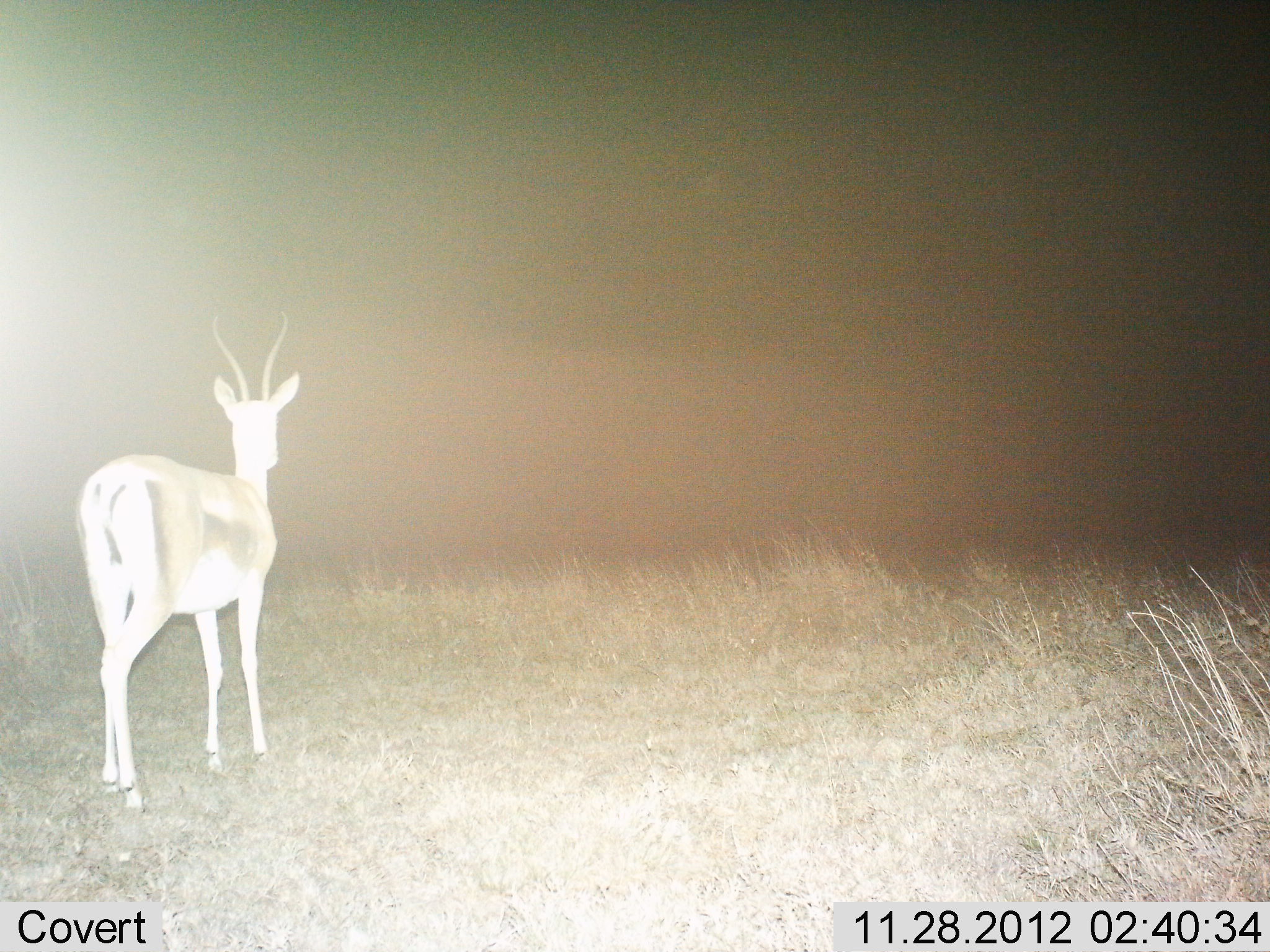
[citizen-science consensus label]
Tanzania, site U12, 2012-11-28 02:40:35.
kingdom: Animalia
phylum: Chordata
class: Mammalia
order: Artiodactyla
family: Bovidae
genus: Nanger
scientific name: Nanger granti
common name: grant's gazelle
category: gazellegrants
Gazellegrants (grant's gazelle) (Nanger granti), count 1. Behavior (volunteer vote fractions): standing 80%, resting 0%, moving 20%, interacting 0%. Young present (vote fraction): 0%. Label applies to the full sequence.